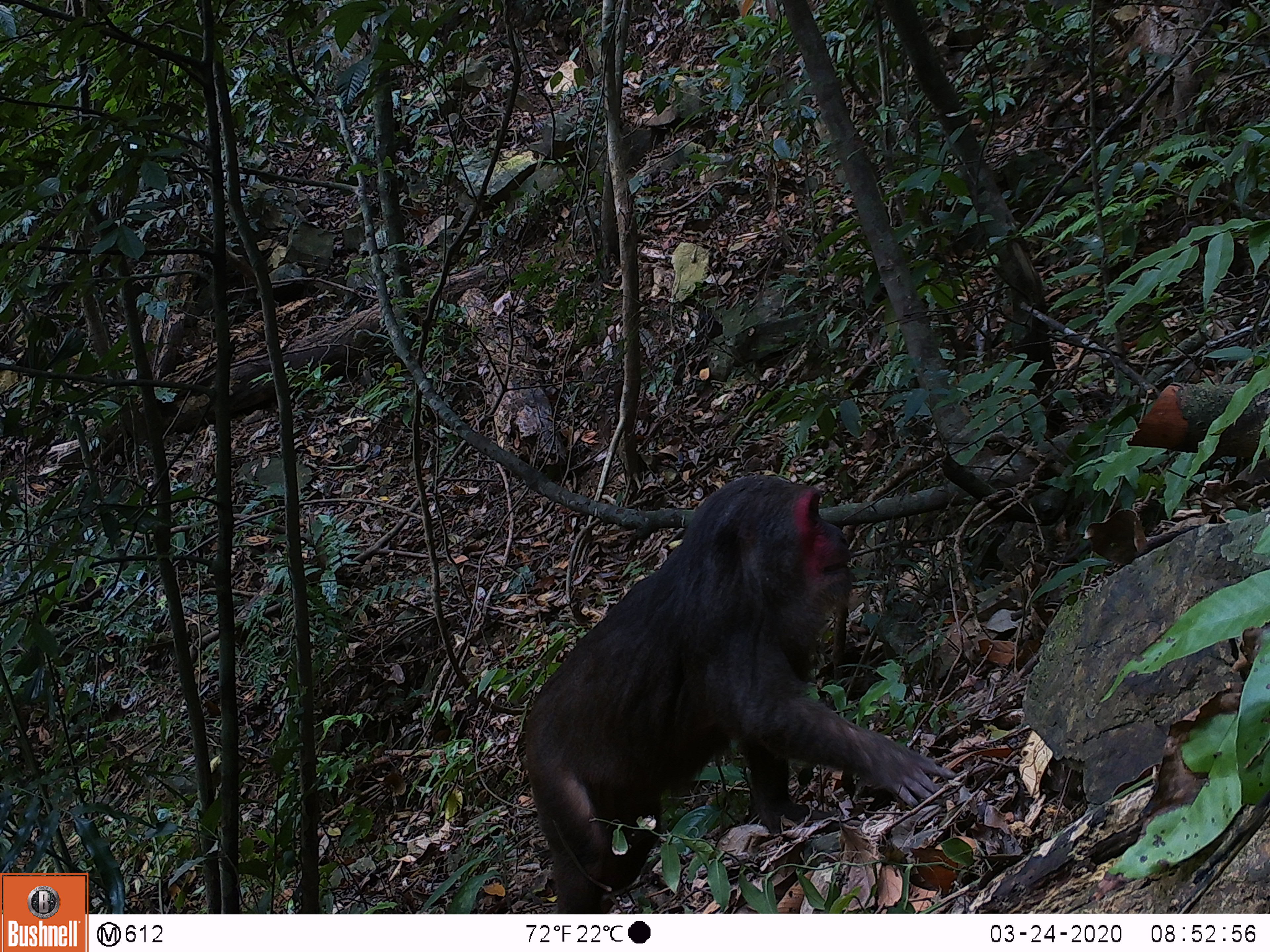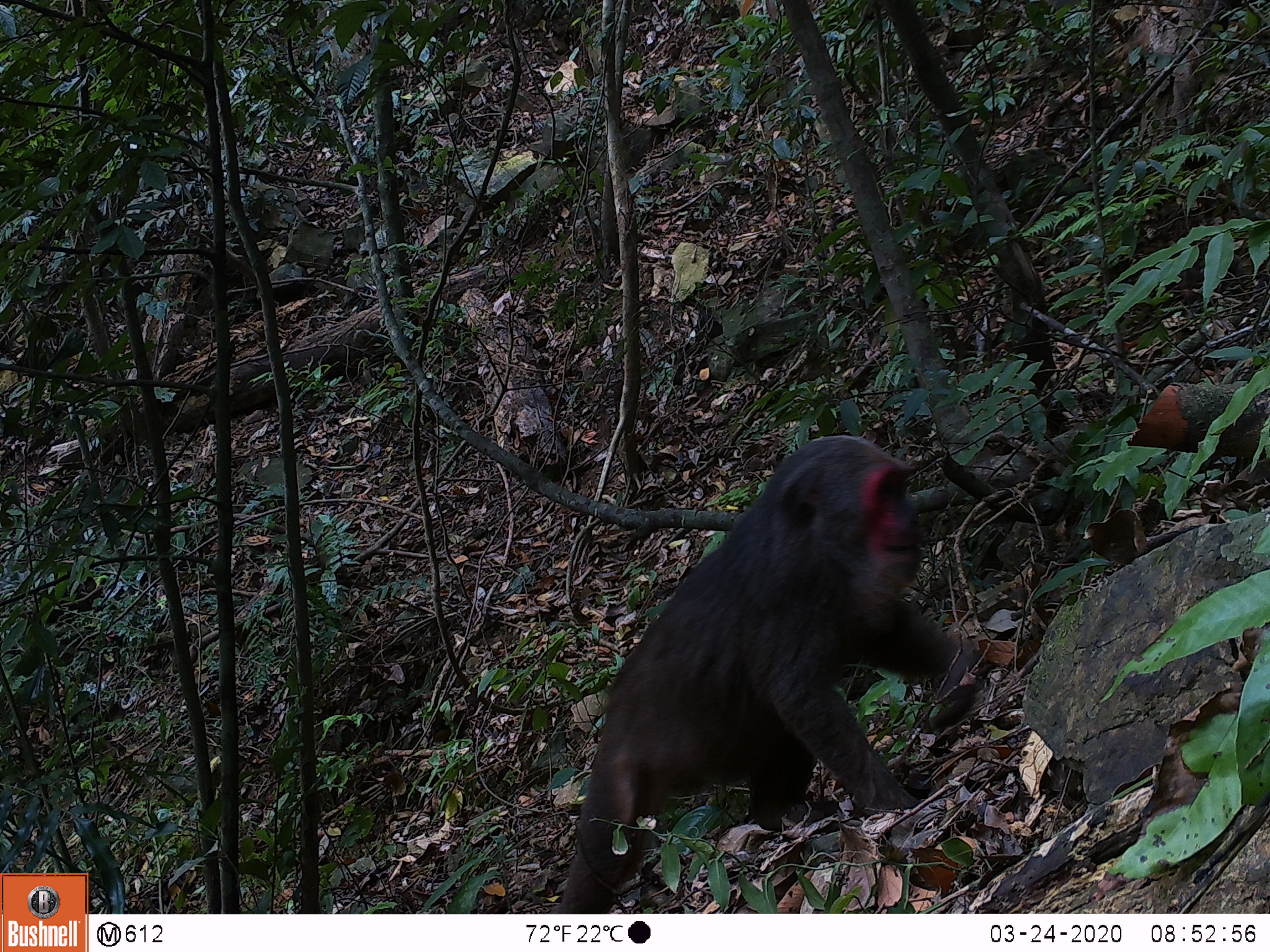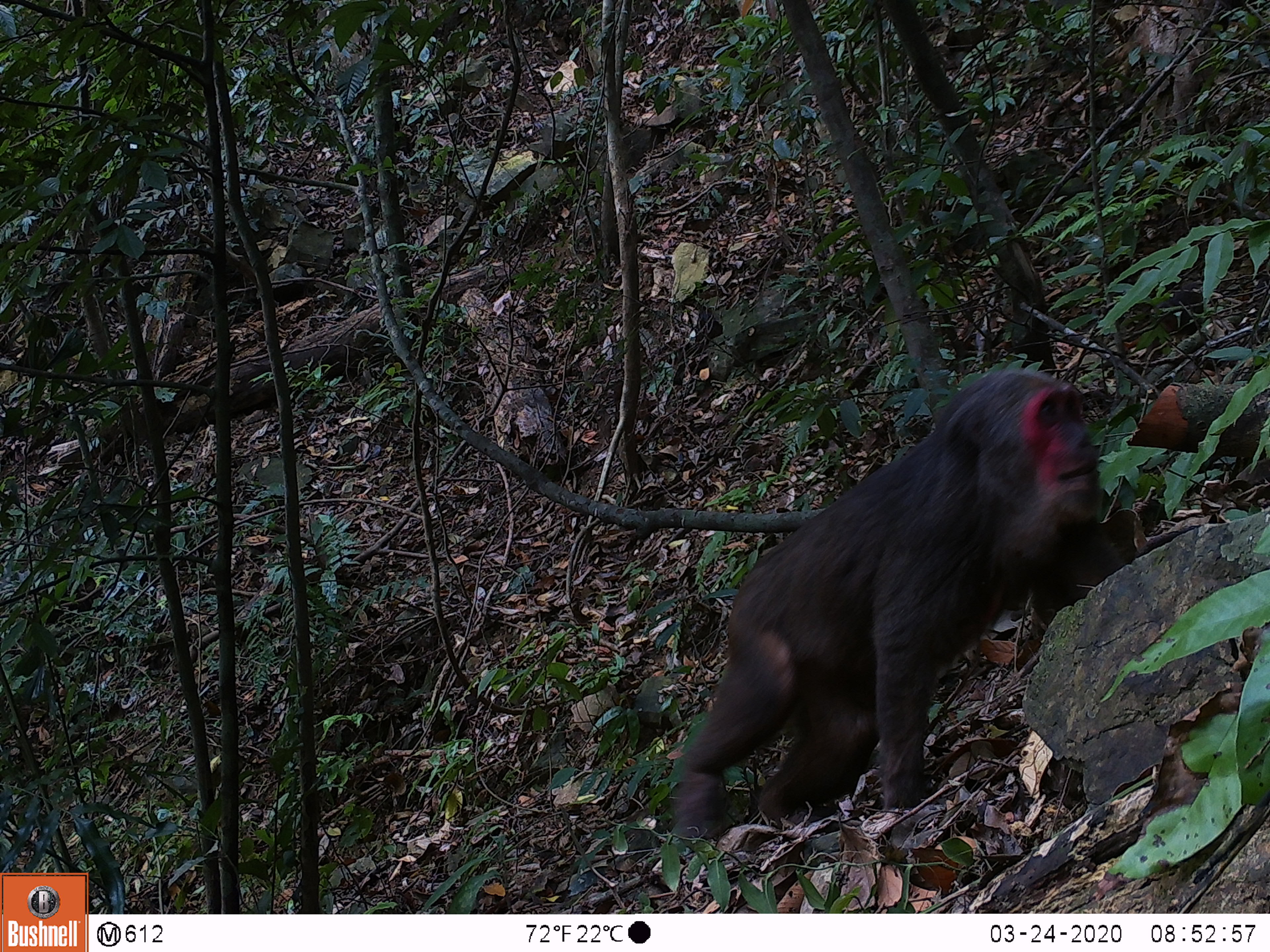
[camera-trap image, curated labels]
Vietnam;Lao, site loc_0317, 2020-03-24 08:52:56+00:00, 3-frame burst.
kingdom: Animalia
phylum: Chordata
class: Mammalia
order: Primates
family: Cercopithecidae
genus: Macaca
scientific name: Macaca arctoides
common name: stump-tailed macaque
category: stump tailed macaque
Stump tailed macaque (stump-tailed macaque) (Macaca arctoides). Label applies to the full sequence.